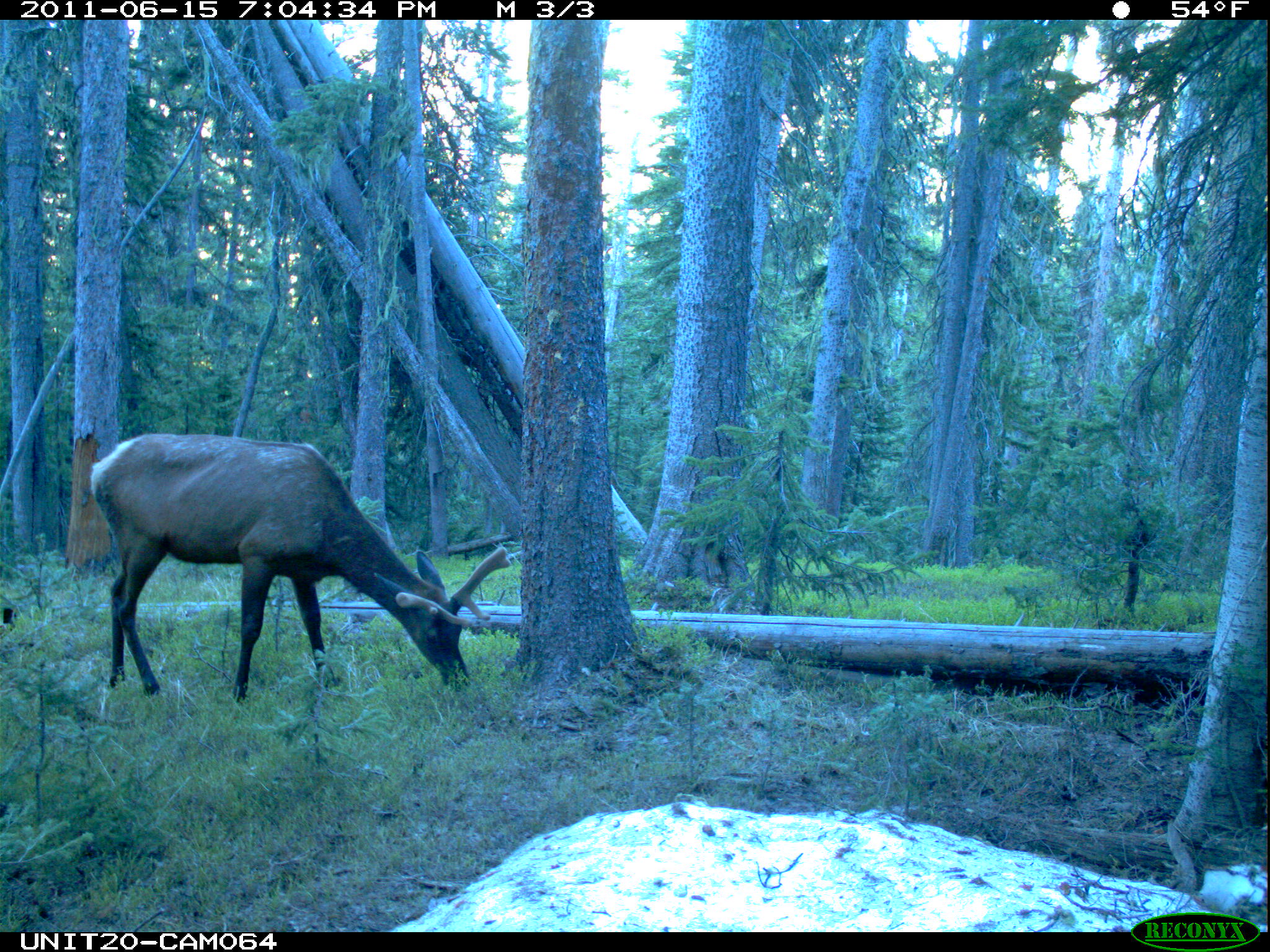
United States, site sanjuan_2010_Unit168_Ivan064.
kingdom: Animalia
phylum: Chordata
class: Mammalia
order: Artiodactyla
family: Cervidae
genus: Cervus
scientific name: Cervus elaphus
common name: red deer